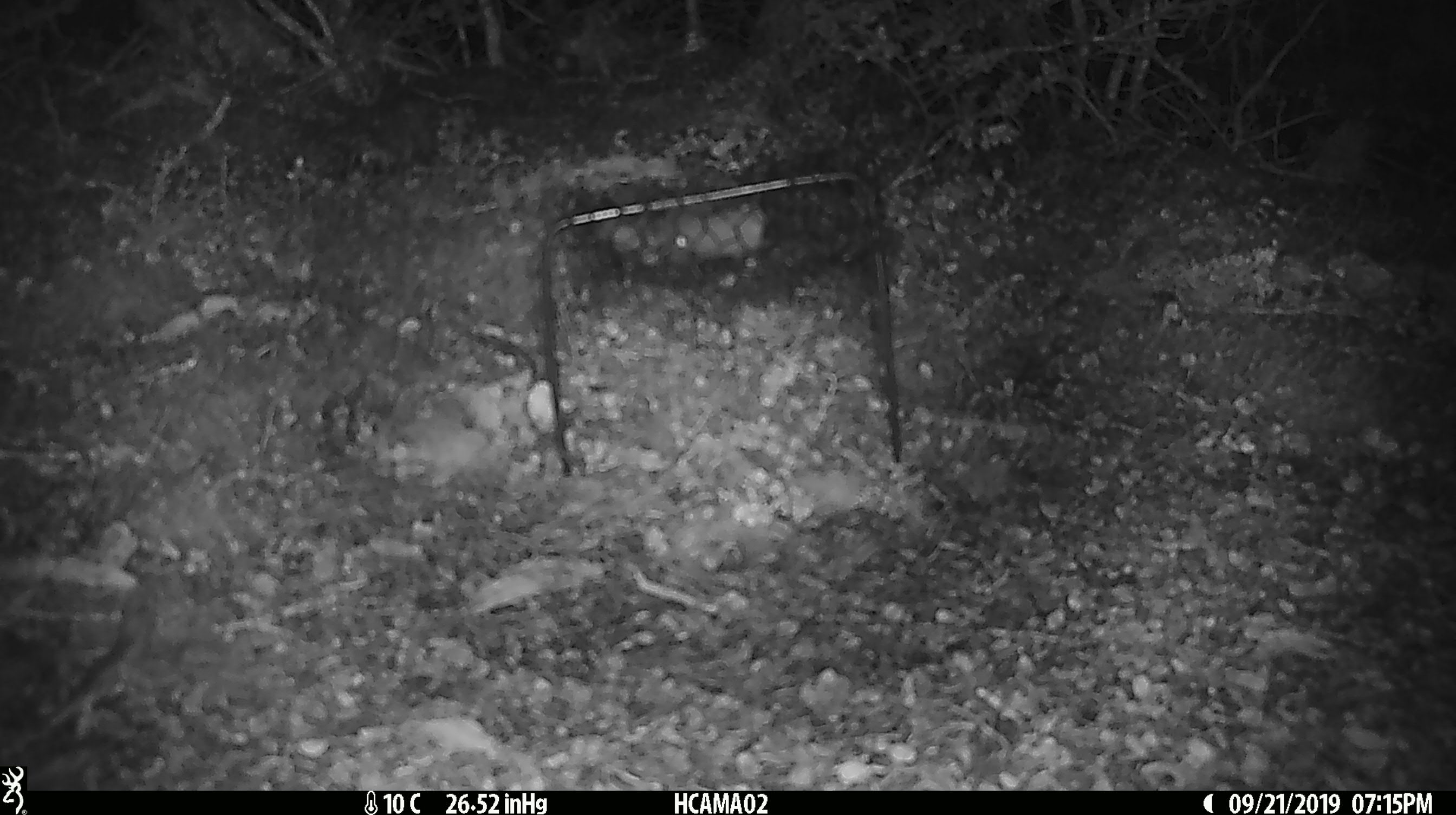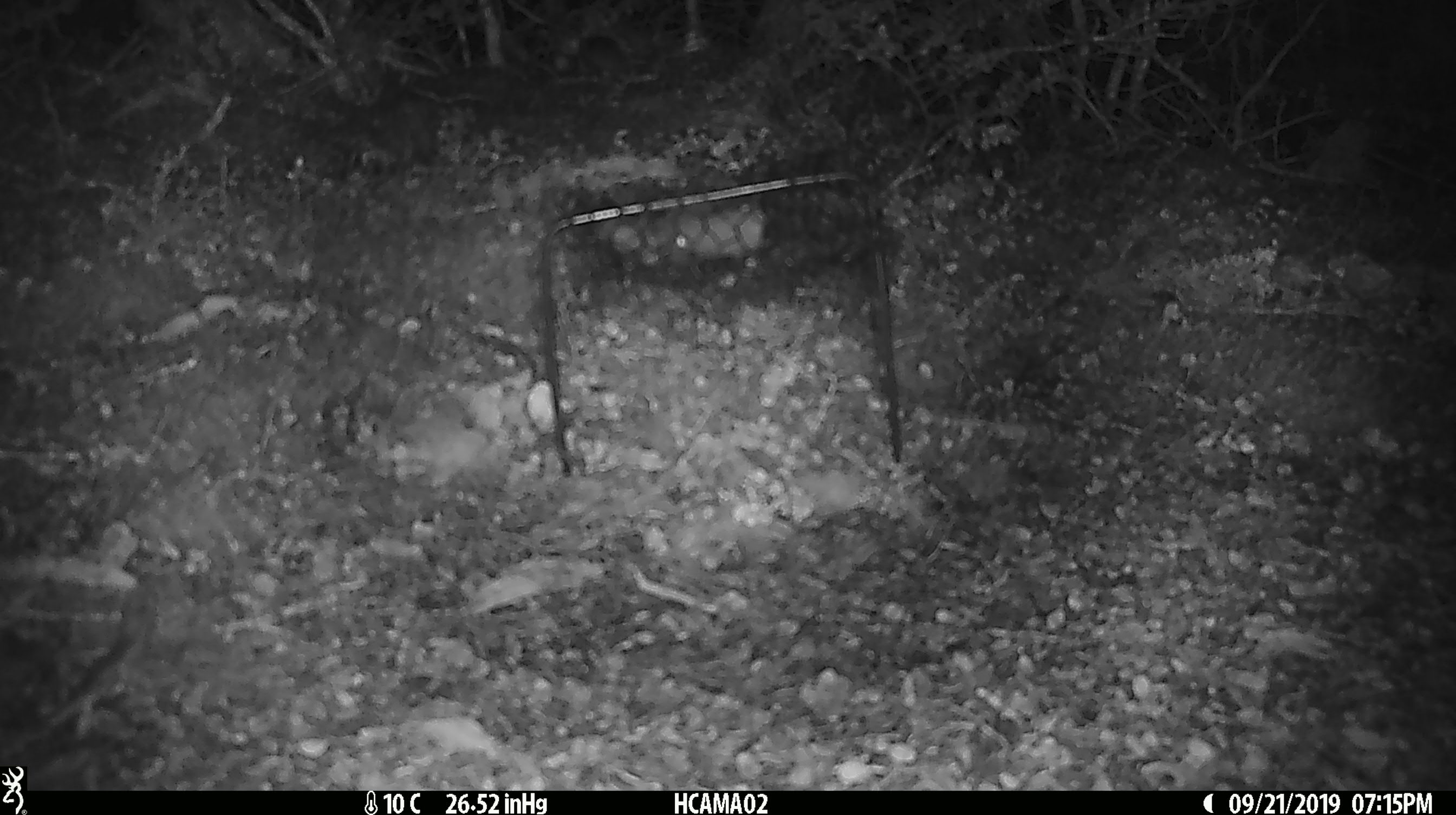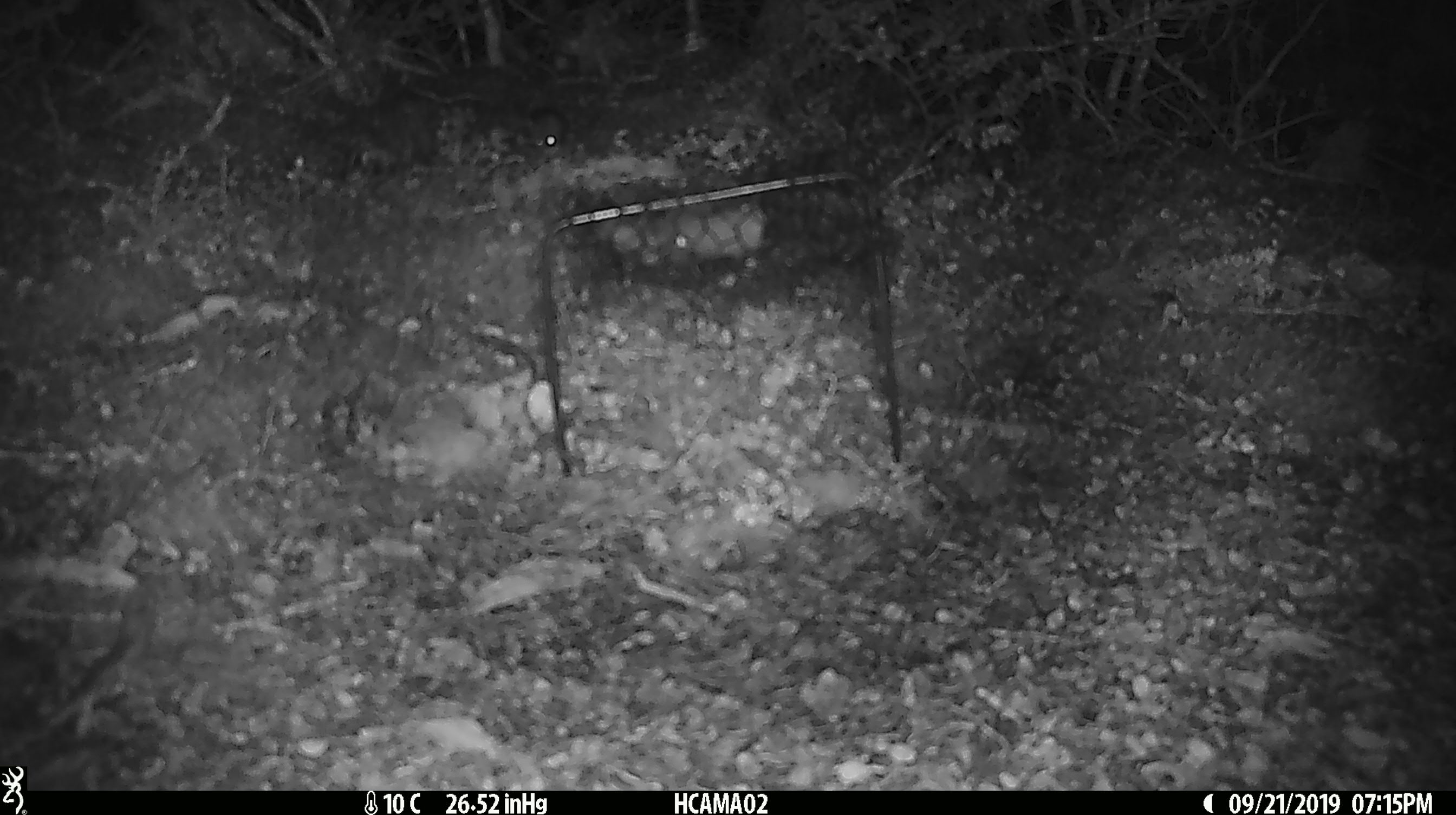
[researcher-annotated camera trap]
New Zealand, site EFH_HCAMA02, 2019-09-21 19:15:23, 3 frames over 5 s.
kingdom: Animalia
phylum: Chordata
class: Mammalia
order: Rodentia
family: Muridae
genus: Mus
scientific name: Mus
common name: mouse